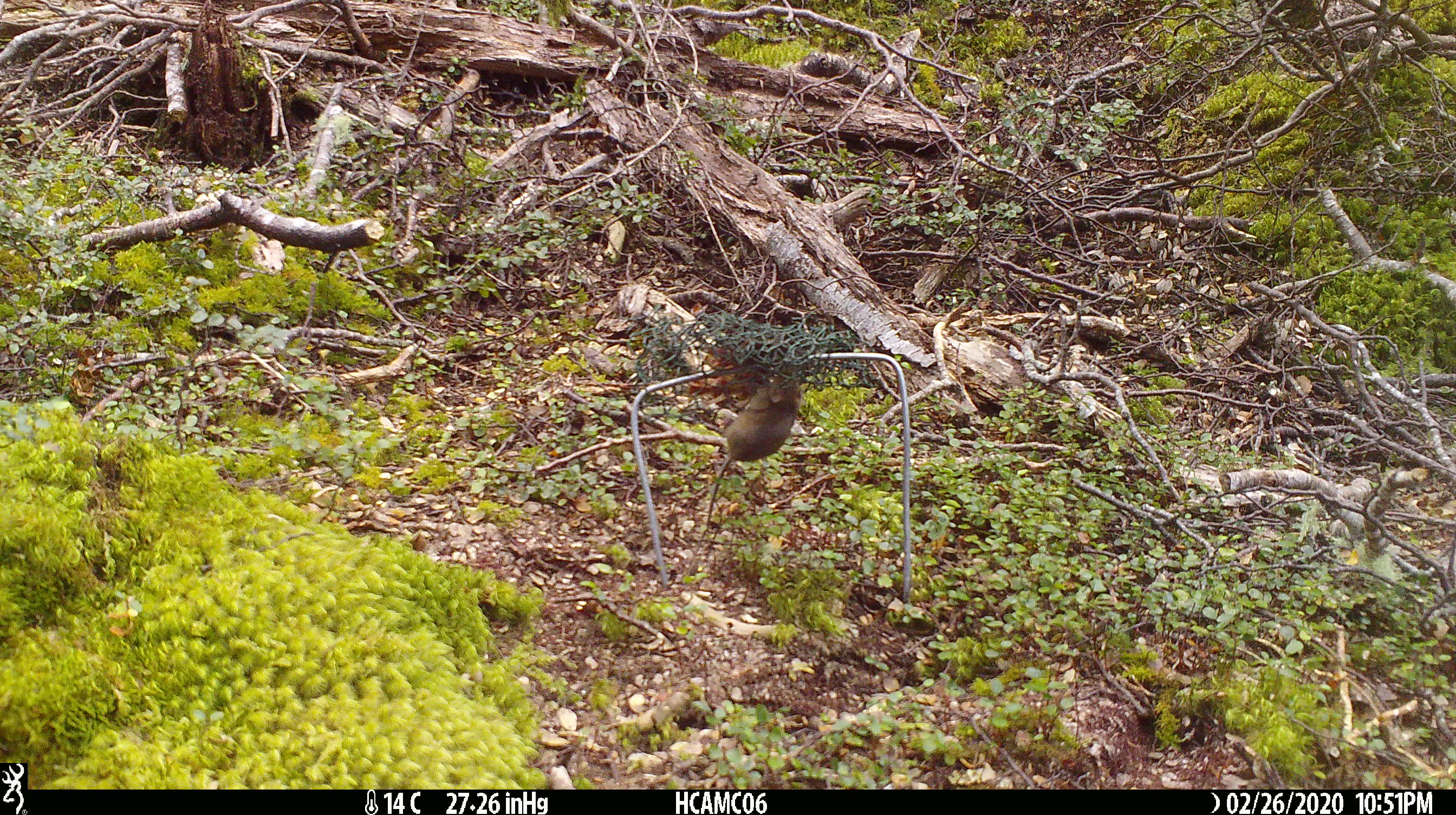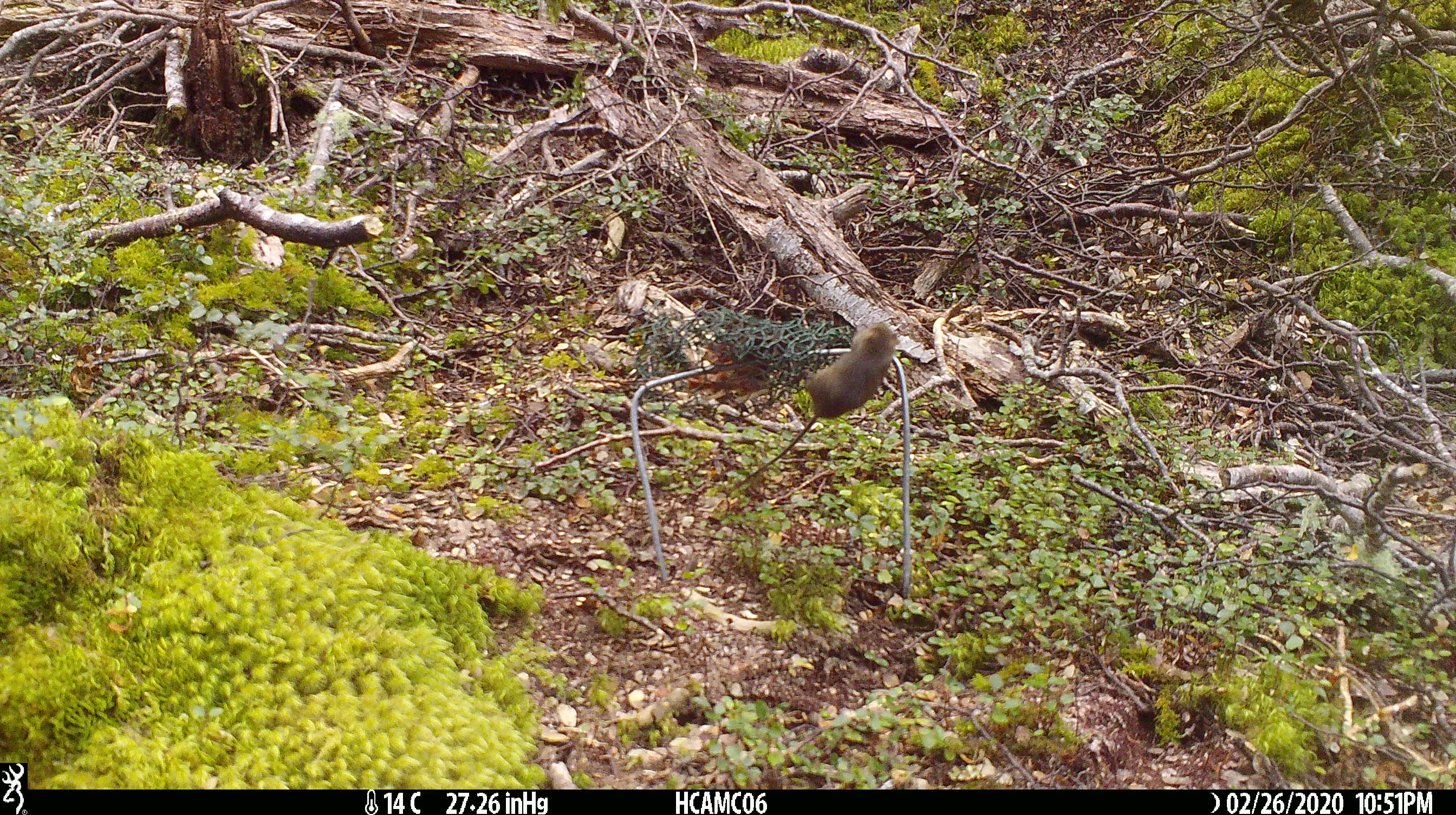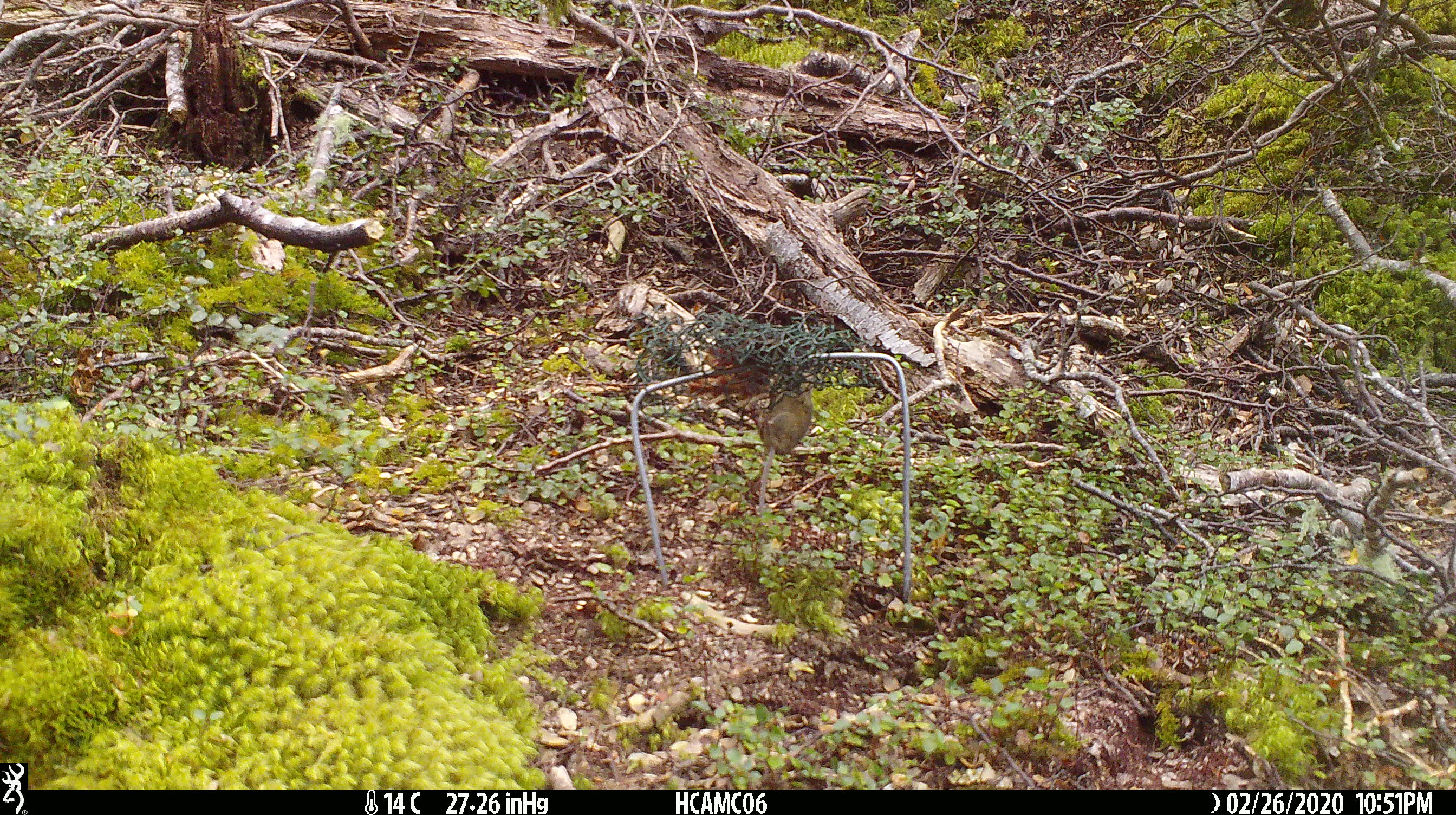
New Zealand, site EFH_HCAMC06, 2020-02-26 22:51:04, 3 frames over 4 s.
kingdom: Animalia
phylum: Chordata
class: Mammalia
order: Rodentia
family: Muridae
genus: Mus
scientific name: Mus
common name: mouse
Mouse (Mus).